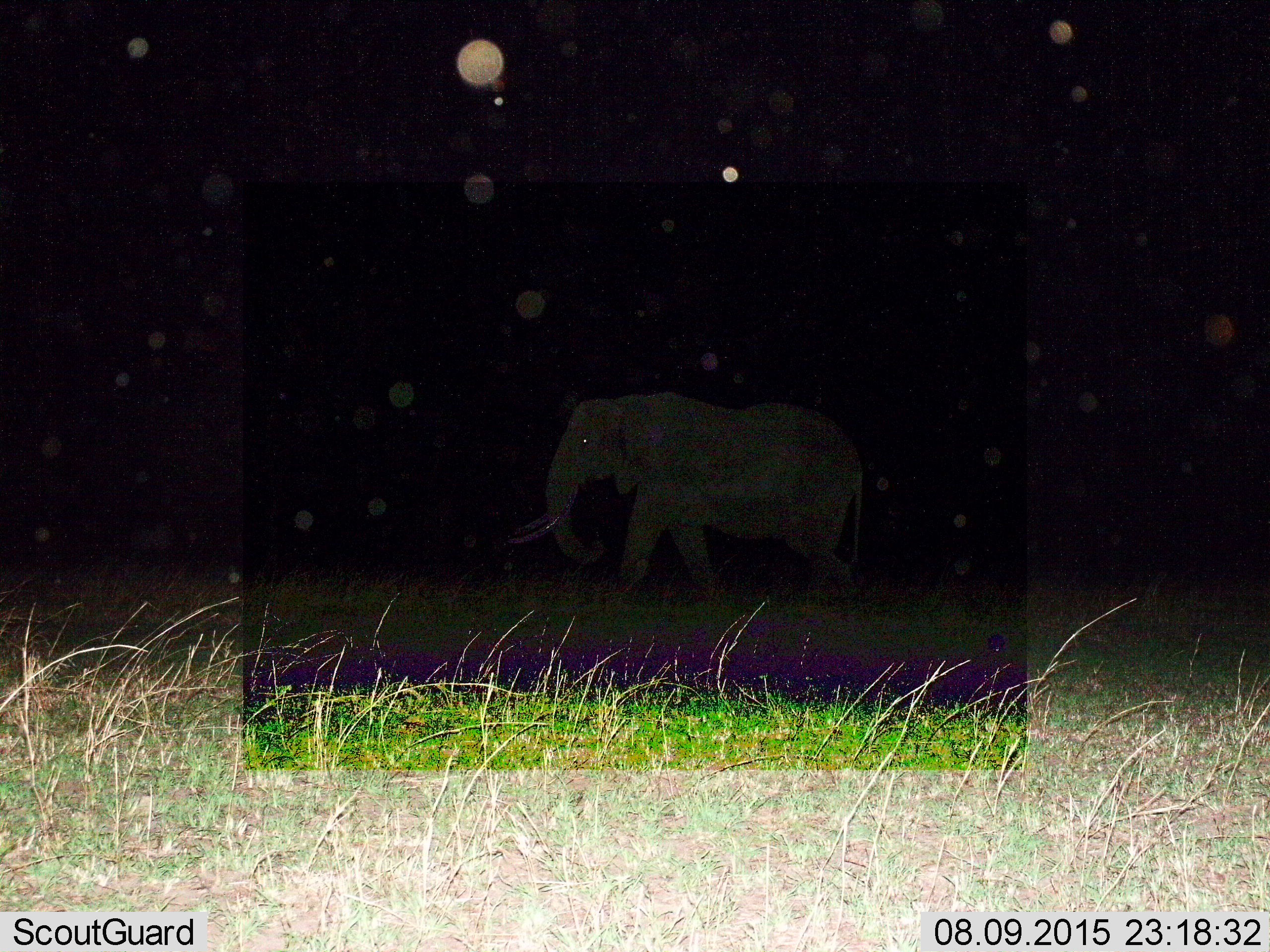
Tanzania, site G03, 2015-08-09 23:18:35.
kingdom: Animalia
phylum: Chordata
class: Mammalia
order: Proboscidea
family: Elephantidae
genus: Loxodonta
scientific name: Loxodonta africana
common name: african bush elephant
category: elephant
Elephant (african bush elephant) (Loxodonta africana), count 1. Behavior (volunteer vote fractions): standing 33%, resting 0%, moving 67%, interacting 0%. Young present (vote fraction): 0%. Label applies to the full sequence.